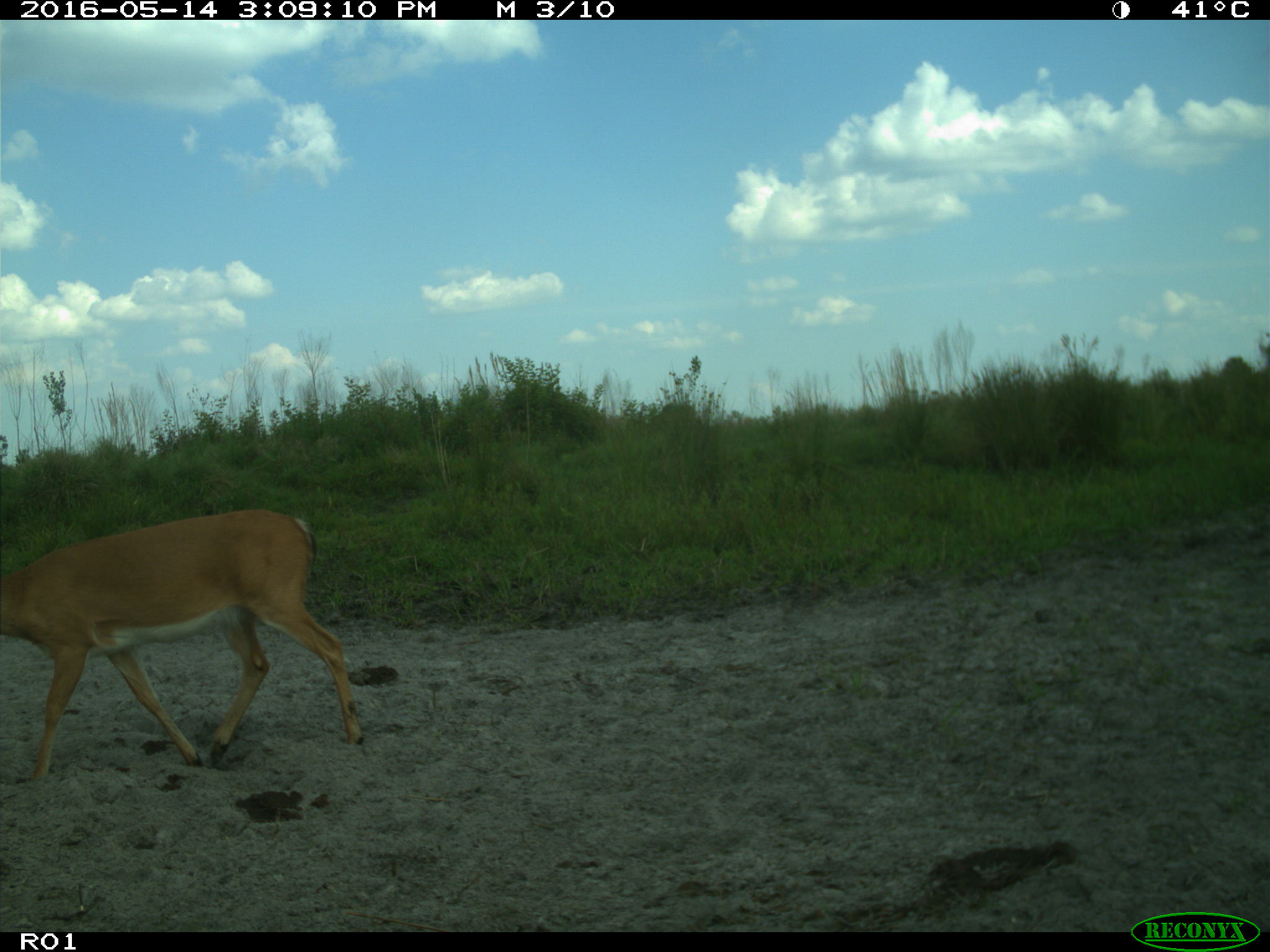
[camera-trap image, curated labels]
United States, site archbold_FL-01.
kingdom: Animalia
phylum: Chordata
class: Mammalia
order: Artiodactyla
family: Cervidae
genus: Odocoileus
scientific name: Odocoileus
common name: deer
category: unidentified deer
Unidentified deer (deer) (Odocoileus).